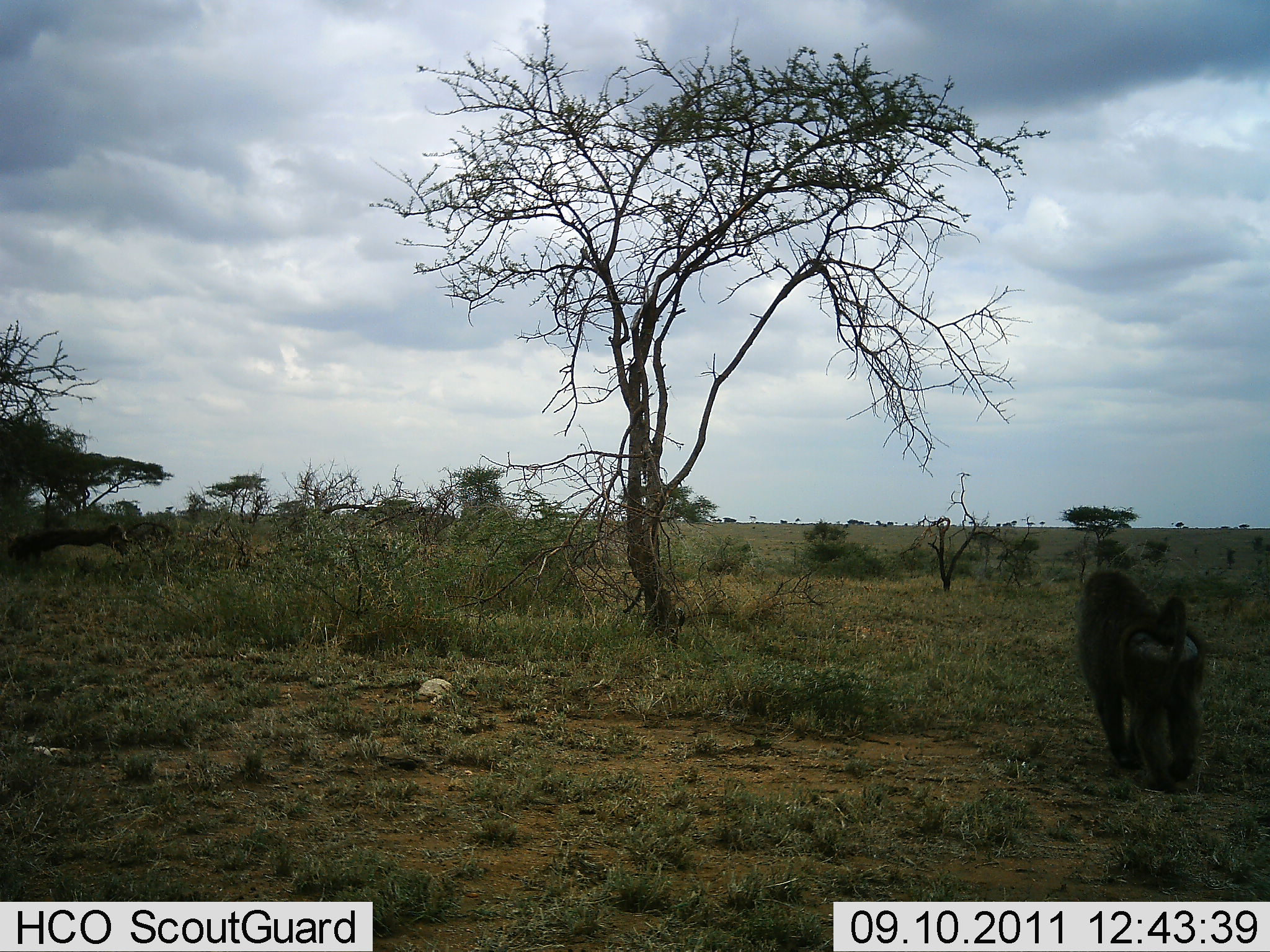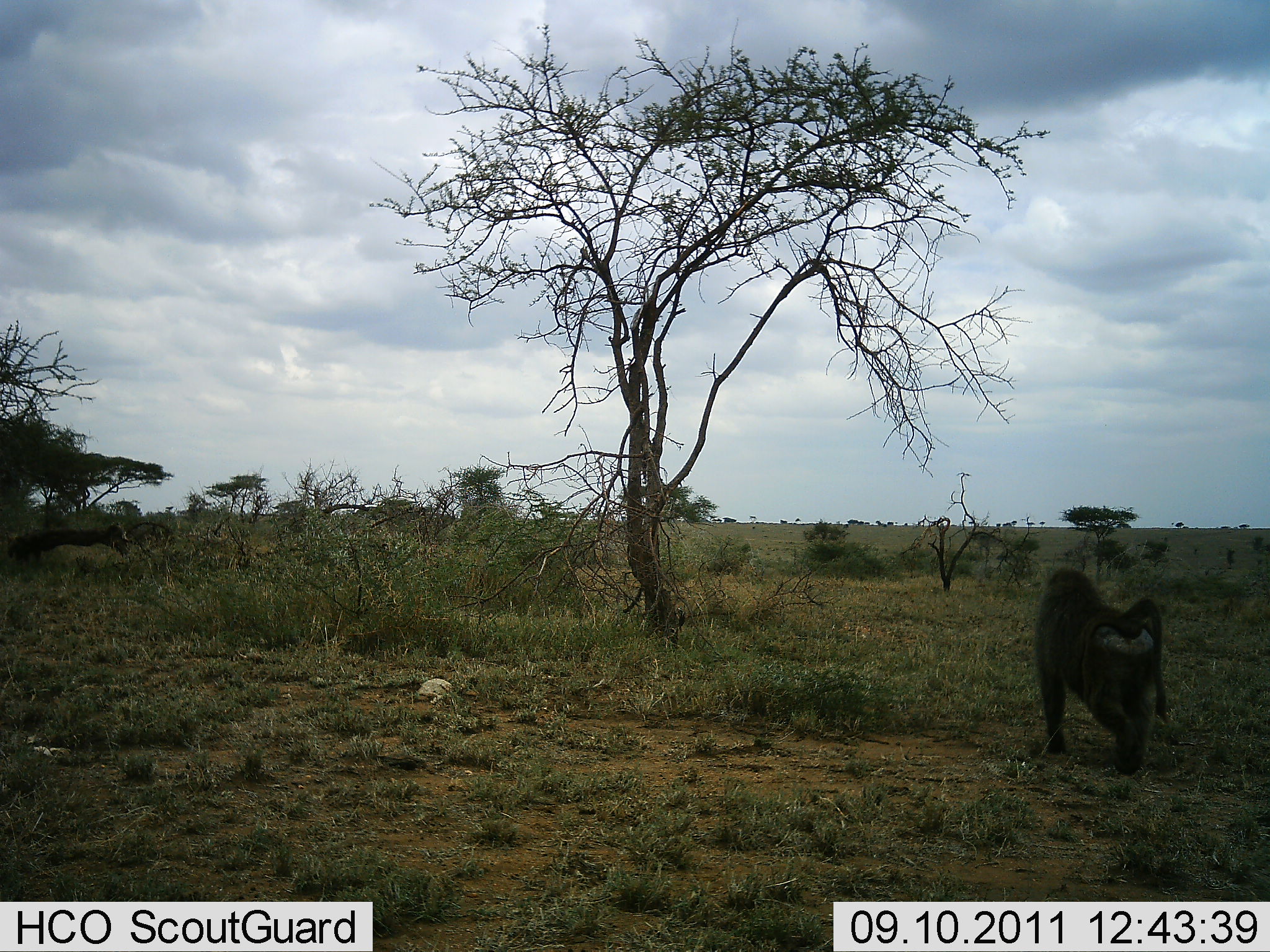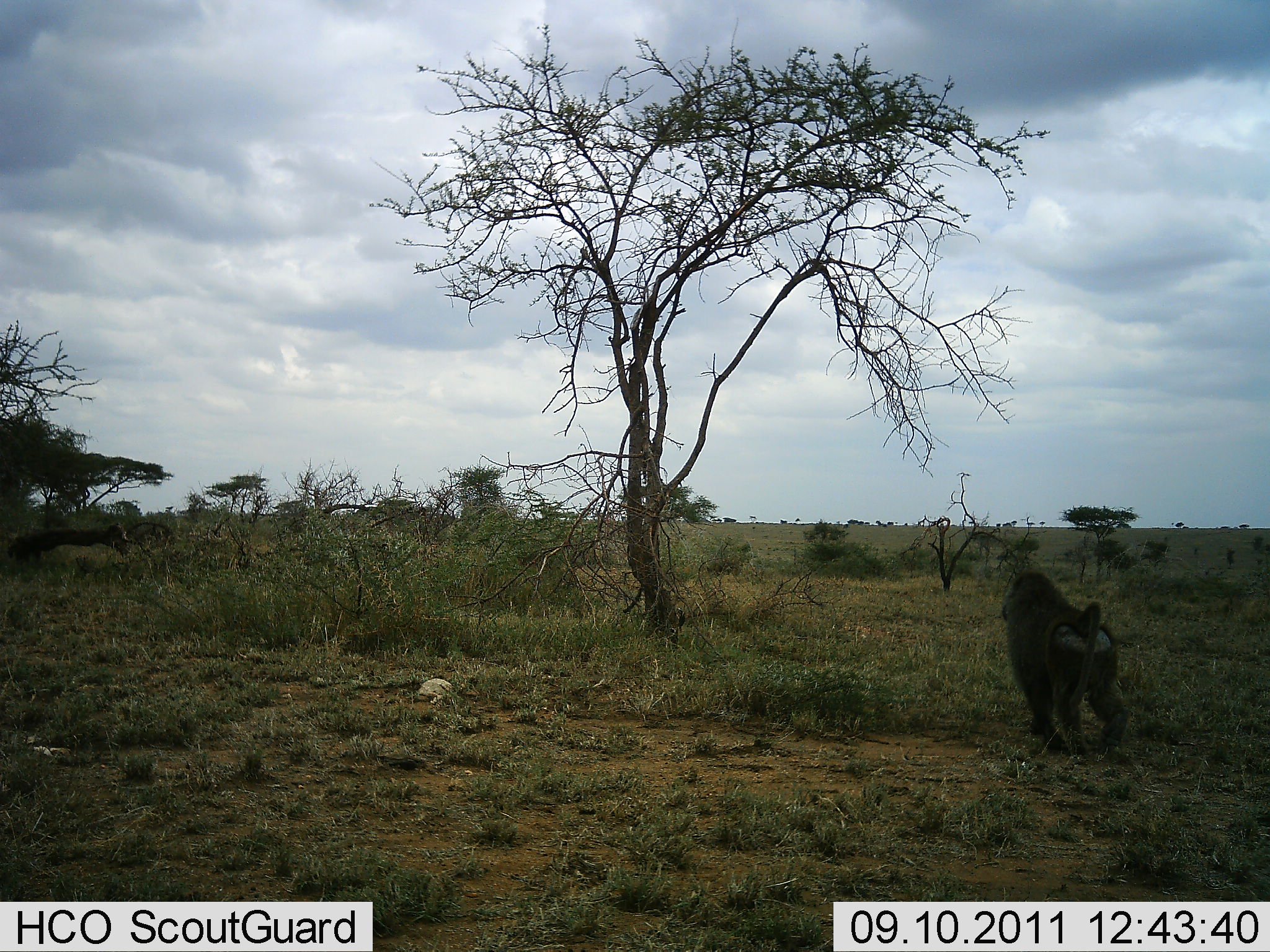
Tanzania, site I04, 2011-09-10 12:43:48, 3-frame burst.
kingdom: Animalia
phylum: Chordata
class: Mammalia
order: Primates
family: Cercopithecidae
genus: Papio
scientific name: Papio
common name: baboon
Baboon (Papio), count 1. Behavior (volunteer vote fractions): standing 8%, resting 0%, moving 92%, interacting 0%. Young present (vote fraction): 0%. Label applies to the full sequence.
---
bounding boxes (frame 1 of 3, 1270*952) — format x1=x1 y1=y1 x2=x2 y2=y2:
animal: x1=1074 y1=569 x2=1208 y2=796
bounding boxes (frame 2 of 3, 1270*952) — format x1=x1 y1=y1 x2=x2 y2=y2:
animal: x1=1033 y1=567 x2=1169 y2=778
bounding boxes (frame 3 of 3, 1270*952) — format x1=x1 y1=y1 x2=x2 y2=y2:
animal: x1=1001 y1=570 x2=1130 y2=760